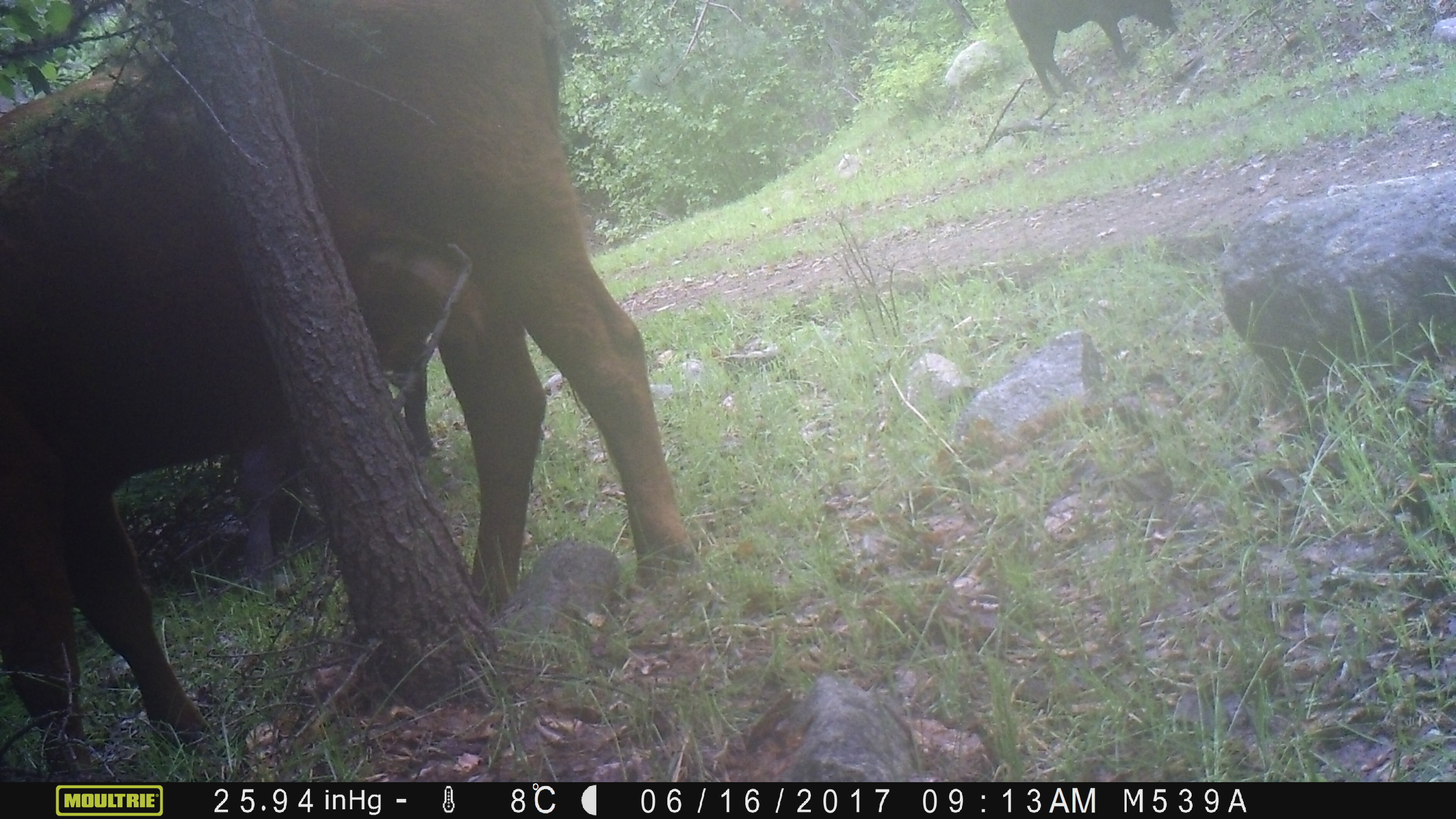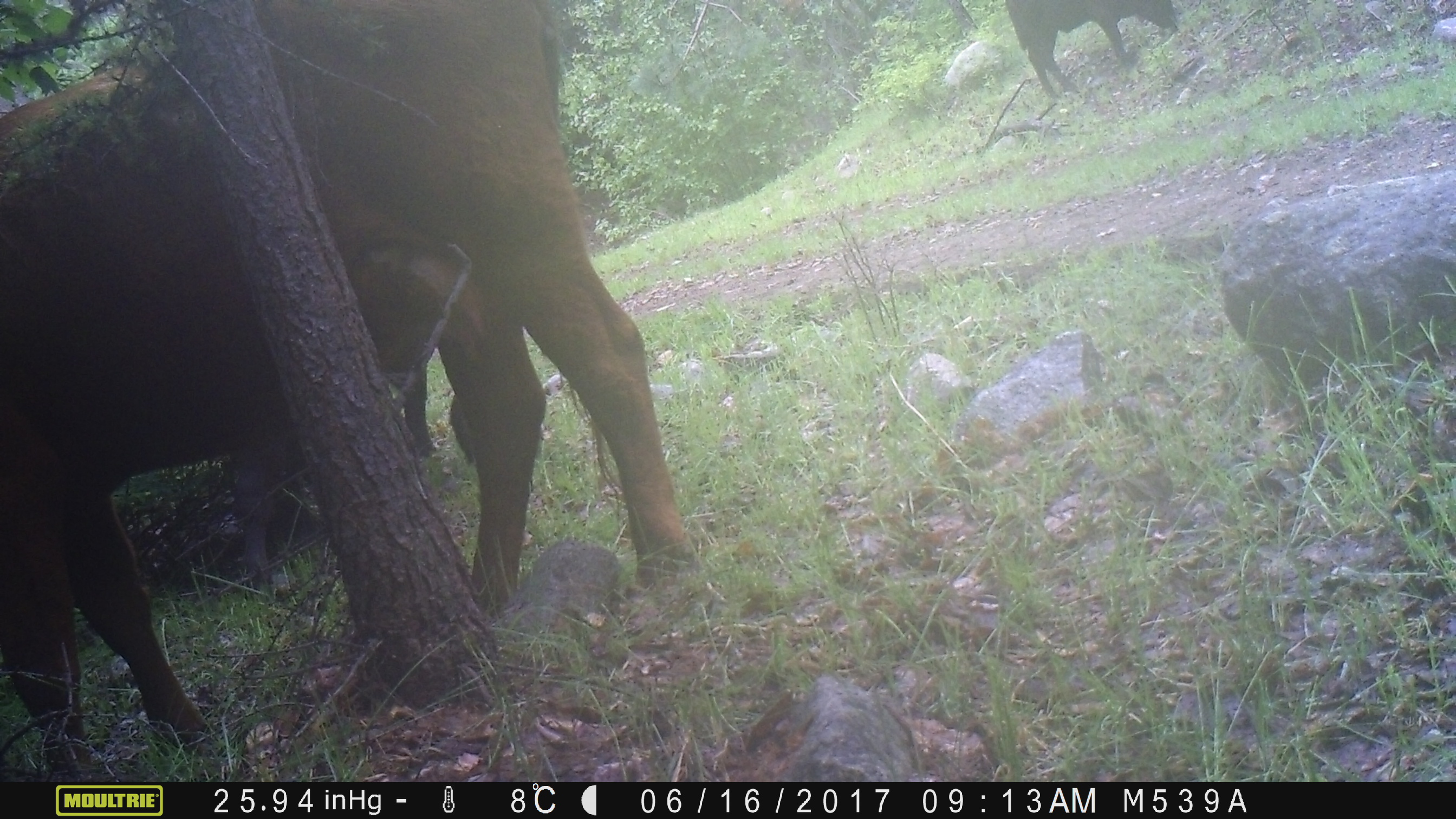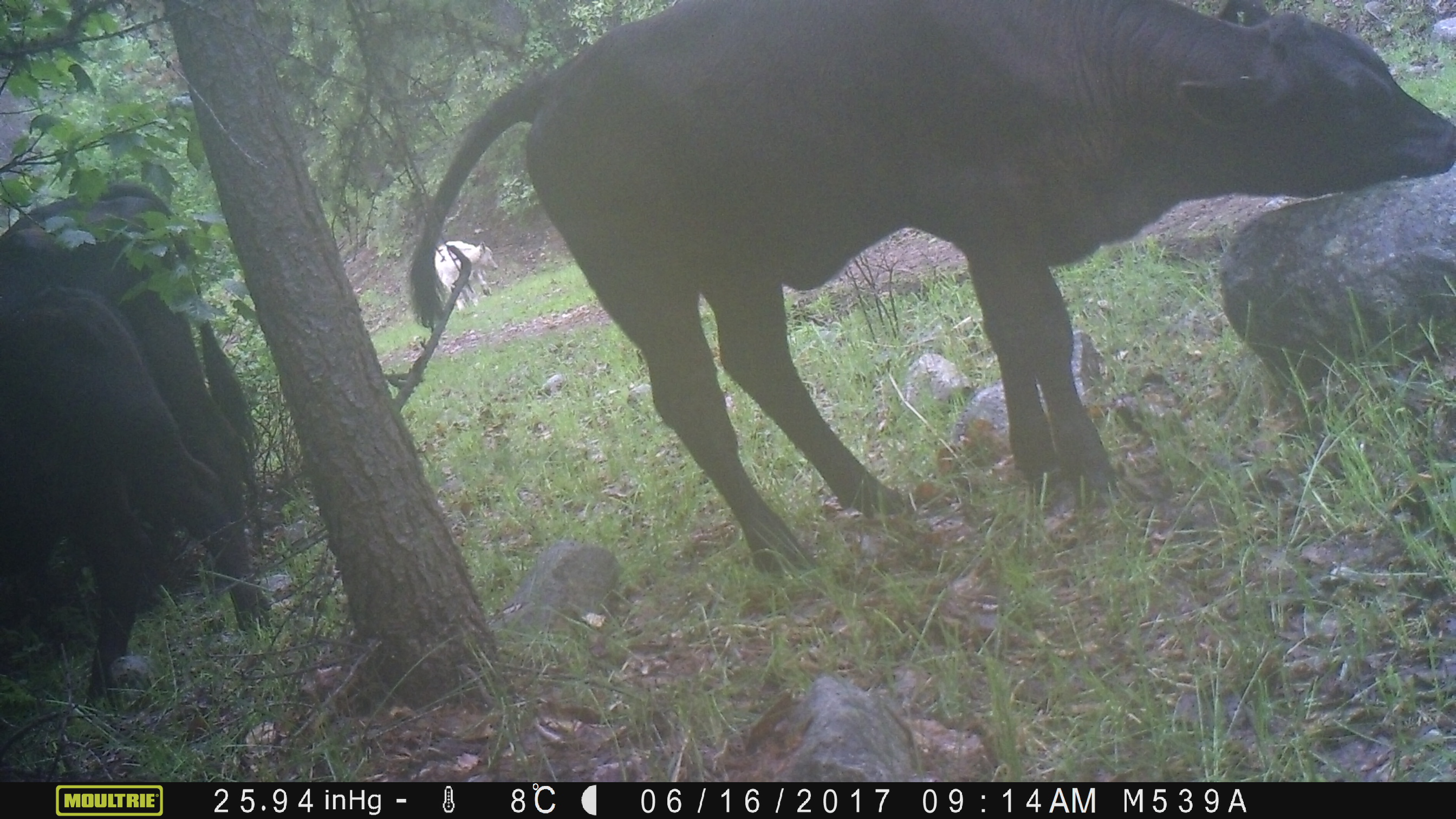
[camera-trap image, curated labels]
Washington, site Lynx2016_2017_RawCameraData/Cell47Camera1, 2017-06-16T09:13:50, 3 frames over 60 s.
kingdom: Animalia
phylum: Chordata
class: Mammalia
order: Artiodactyla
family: Bovidae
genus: Bos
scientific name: Bos taurus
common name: domestic cattle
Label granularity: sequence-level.